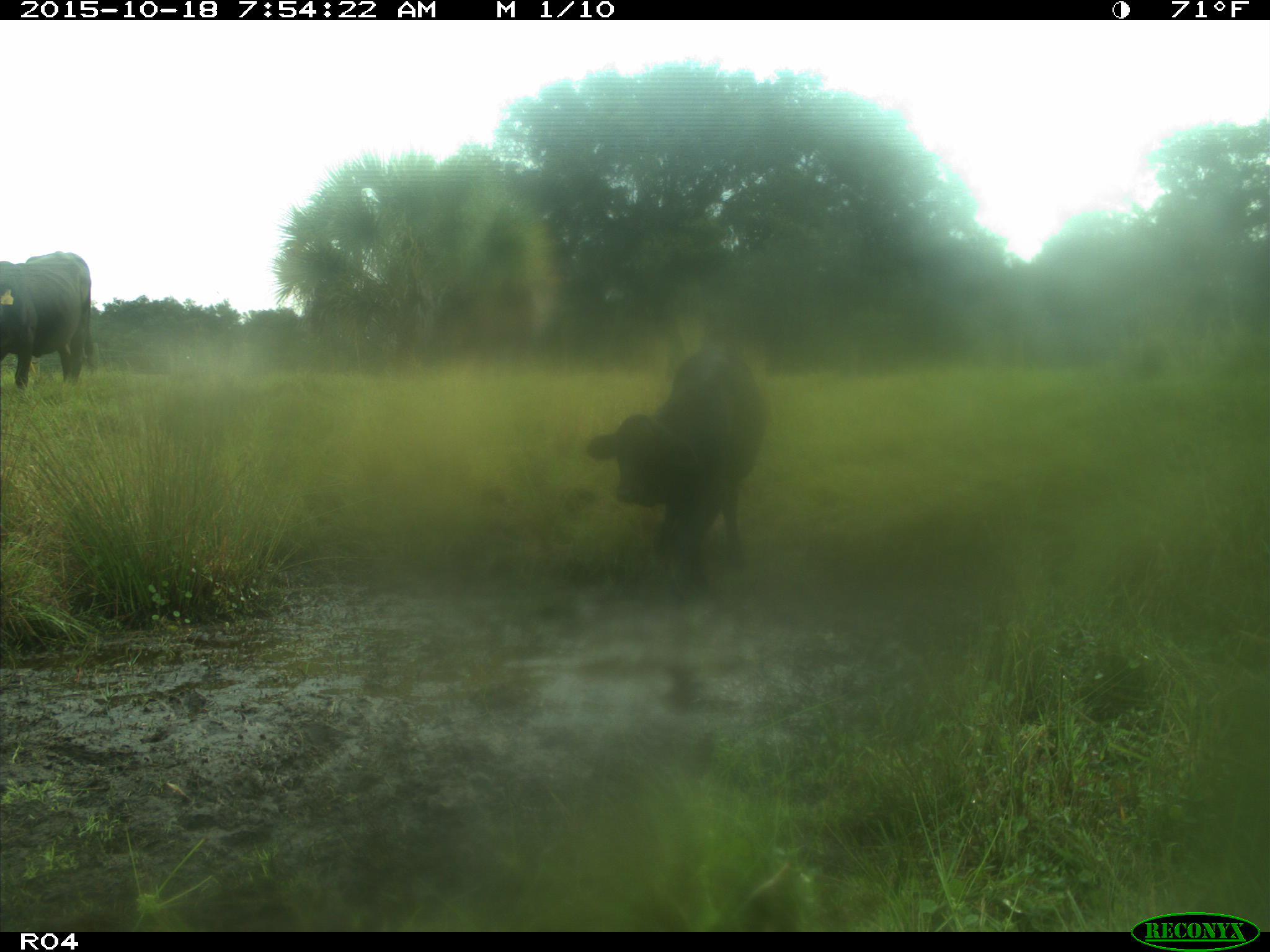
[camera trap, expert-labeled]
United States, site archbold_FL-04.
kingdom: Animalia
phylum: Chordata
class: Mammalia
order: Artiodactyla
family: Bovidae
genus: Bos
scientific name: Bos taurus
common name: domestic cow